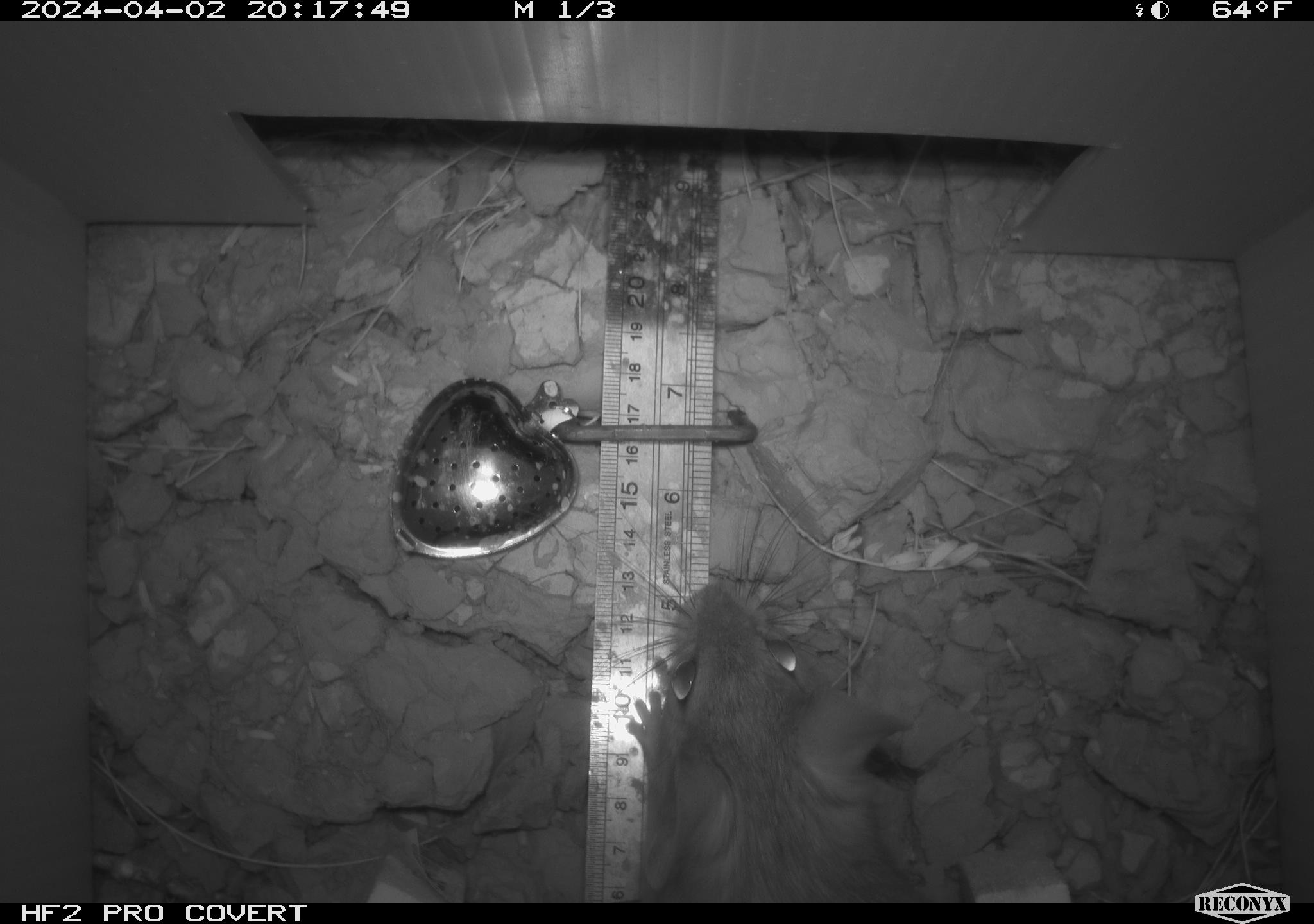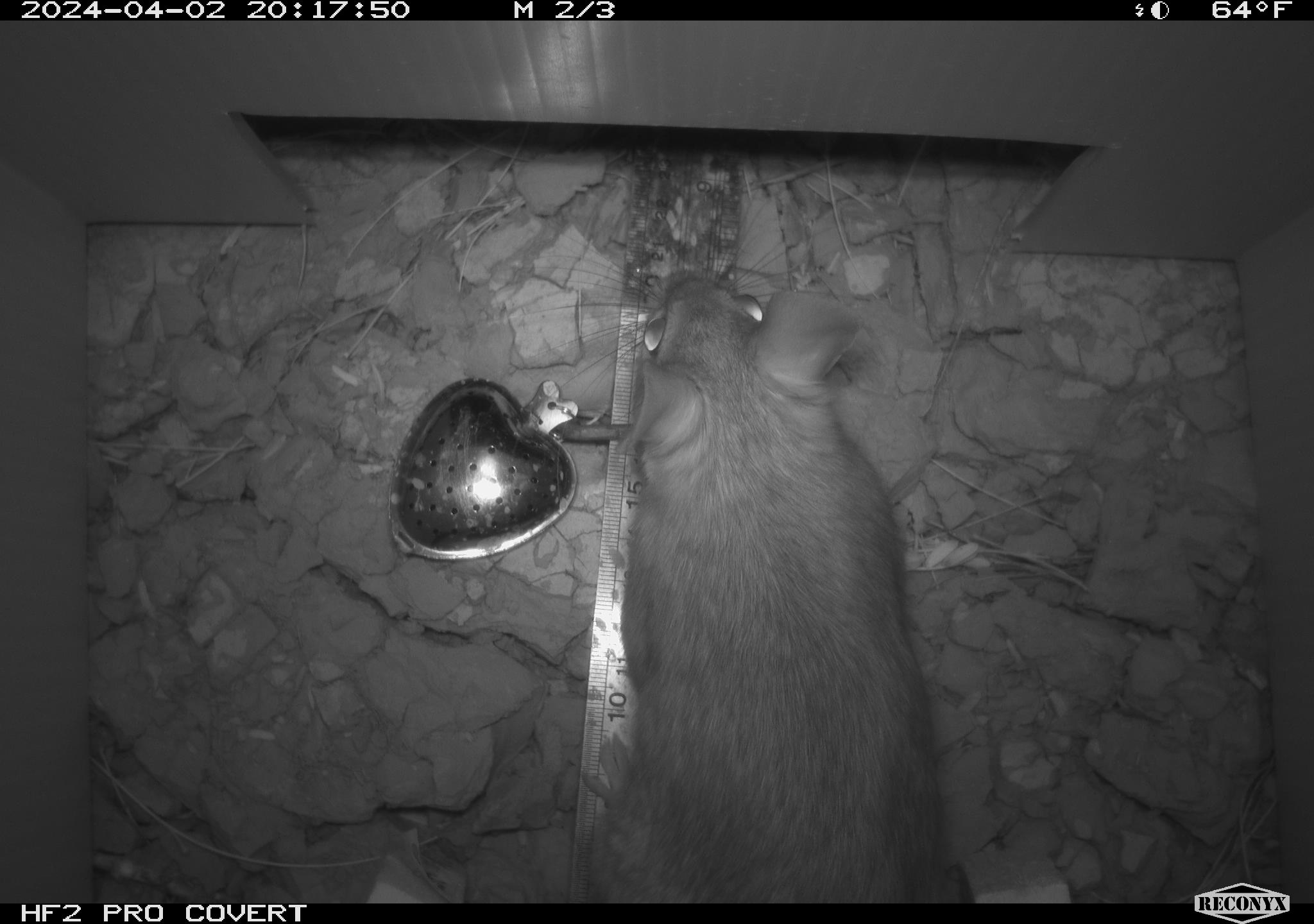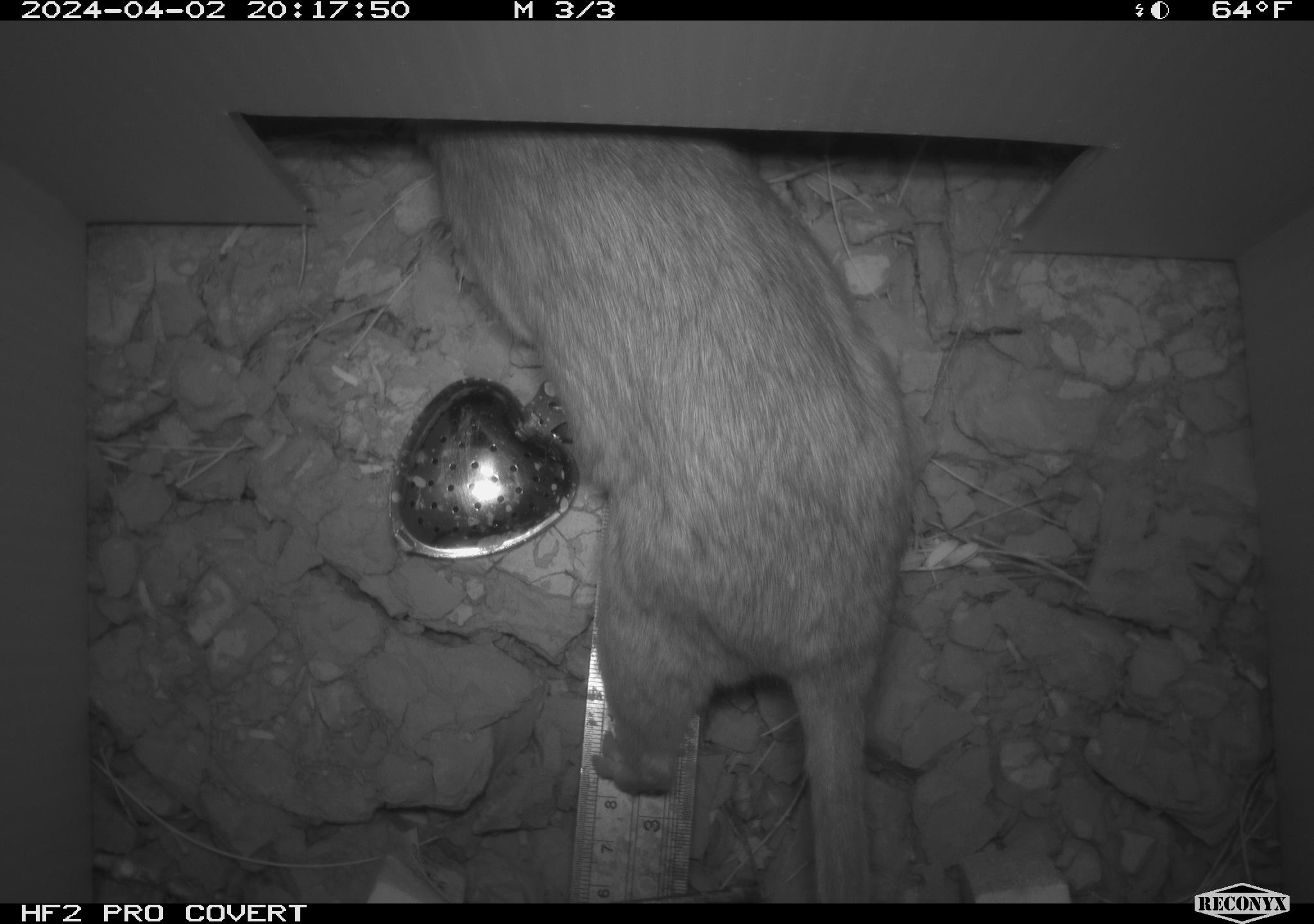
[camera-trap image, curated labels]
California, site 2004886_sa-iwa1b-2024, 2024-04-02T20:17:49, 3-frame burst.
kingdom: Animalia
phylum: Chordata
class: Mammalia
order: Rodentia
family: Cricetidae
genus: Neotoma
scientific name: Neotoma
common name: pack rat or woodrat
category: neotoma species